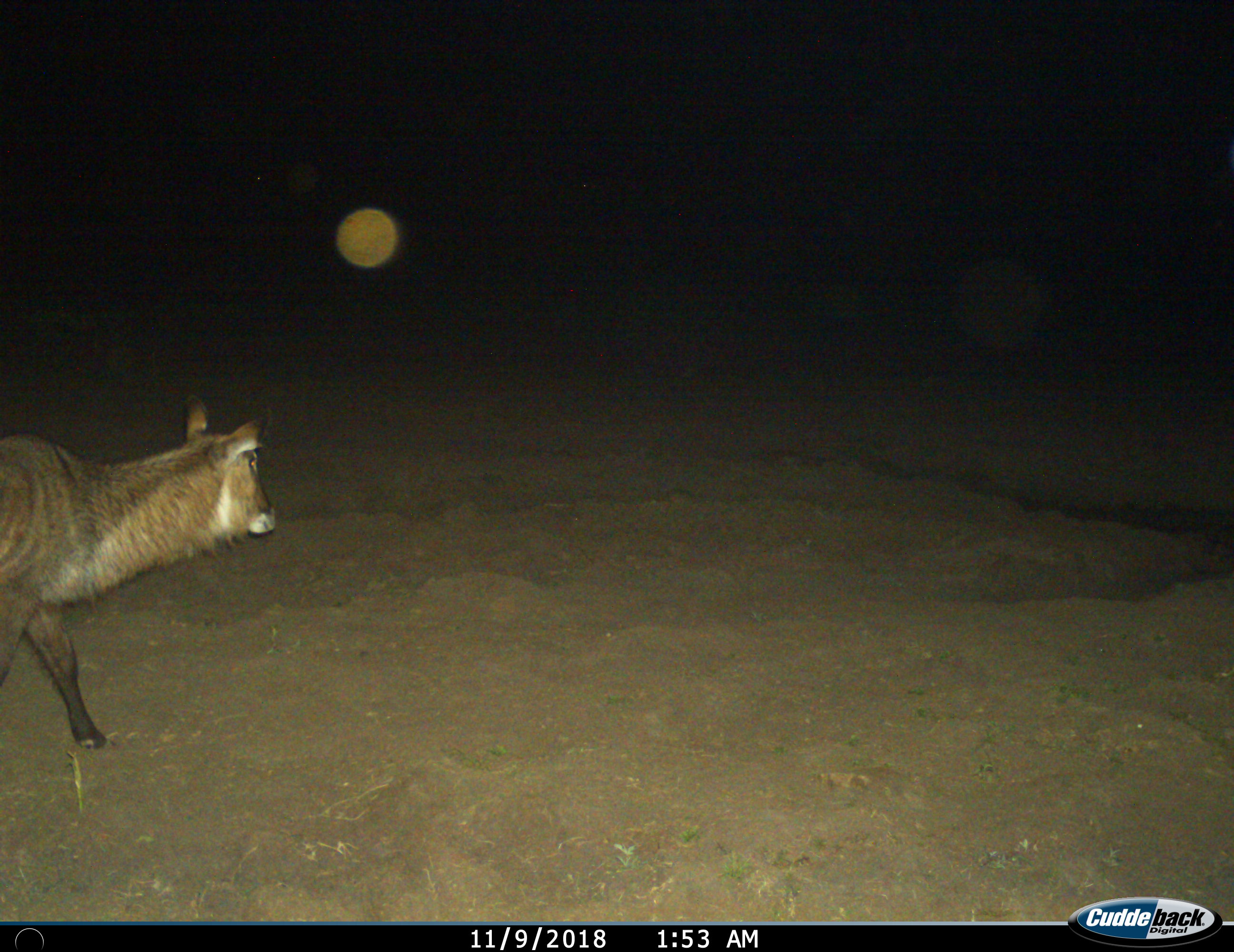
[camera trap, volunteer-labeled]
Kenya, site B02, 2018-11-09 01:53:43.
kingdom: Animalia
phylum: Chordata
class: Mammalia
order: Artiodactyla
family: Bovidae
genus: Kobus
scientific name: Kobus ellipsiprymnus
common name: waterbuck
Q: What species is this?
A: Waterbuck (Kobus ellipsiprymnus).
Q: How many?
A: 1.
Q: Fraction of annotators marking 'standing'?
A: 25%.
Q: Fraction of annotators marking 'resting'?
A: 0%.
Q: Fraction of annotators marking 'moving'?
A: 88%.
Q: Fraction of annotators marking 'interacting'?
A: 0%.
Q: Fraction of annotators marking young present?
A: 0%.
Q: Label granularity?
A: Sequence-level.